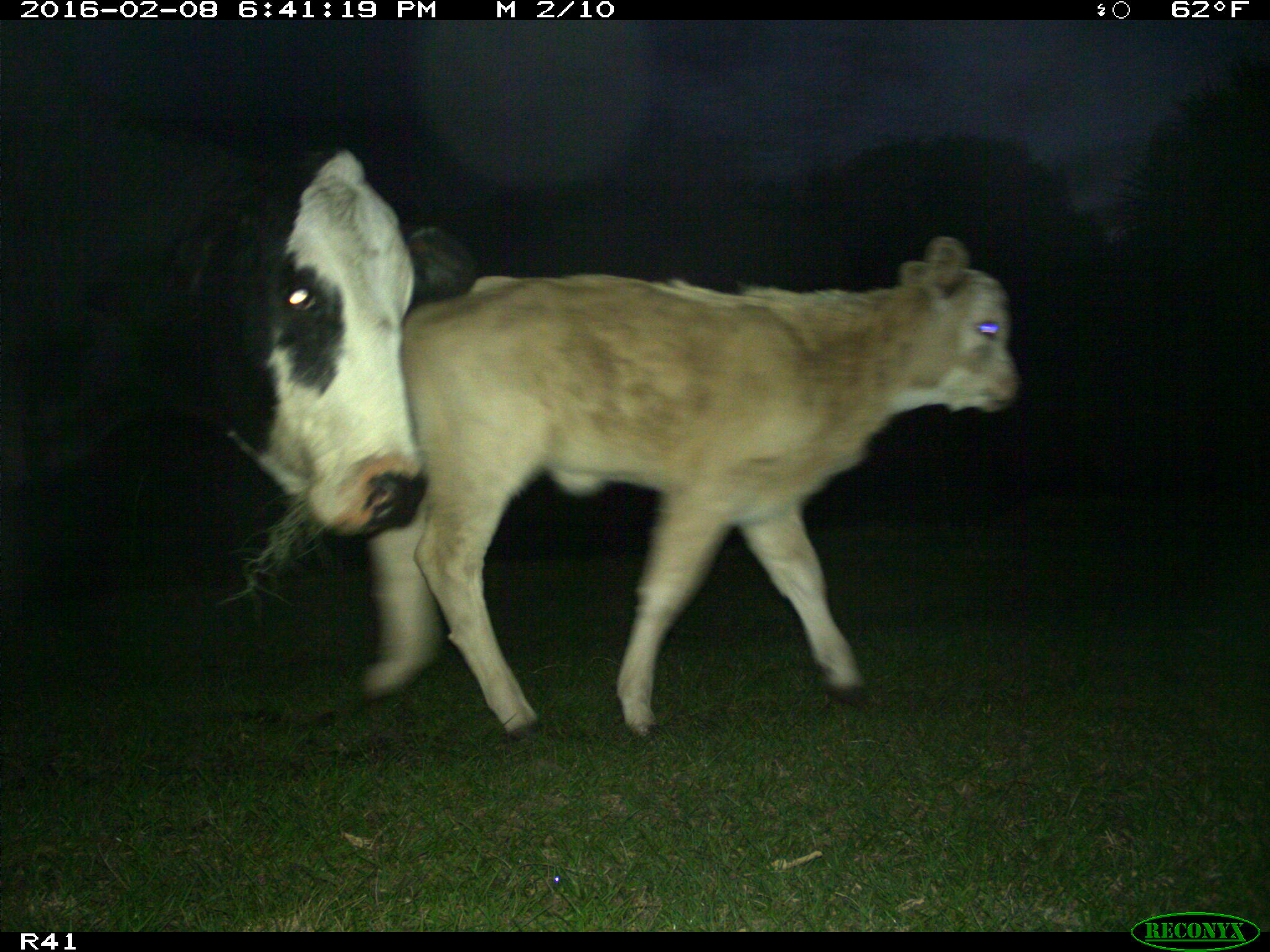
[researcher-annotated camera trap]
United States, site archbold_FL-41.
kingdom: Animalia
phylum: Chordata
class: Mammalia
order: Artiodactyla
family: Bovidae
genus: Bos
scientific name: Bos taurus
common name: domestic cow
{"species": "Bos taurus (domestic cow)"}